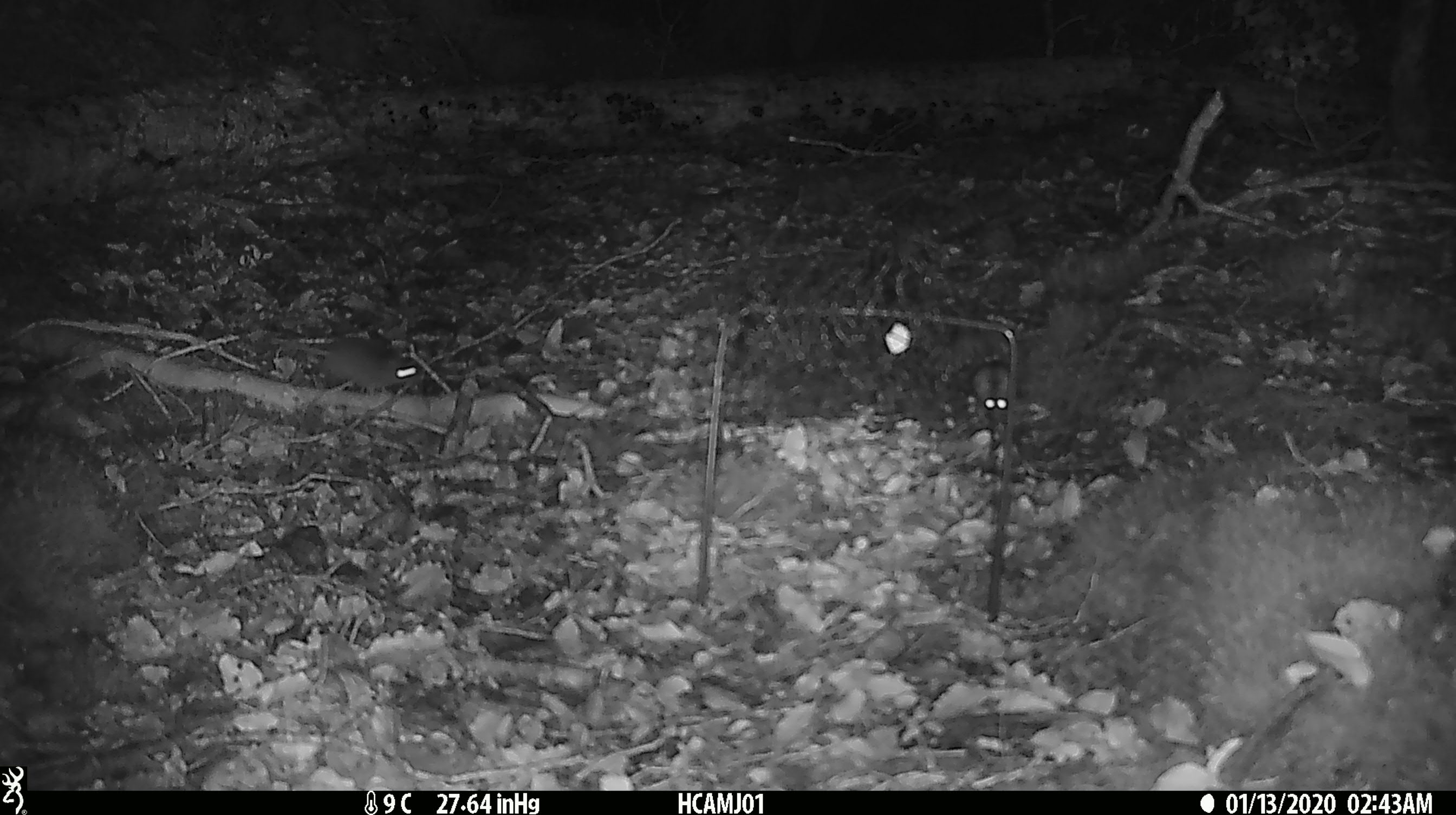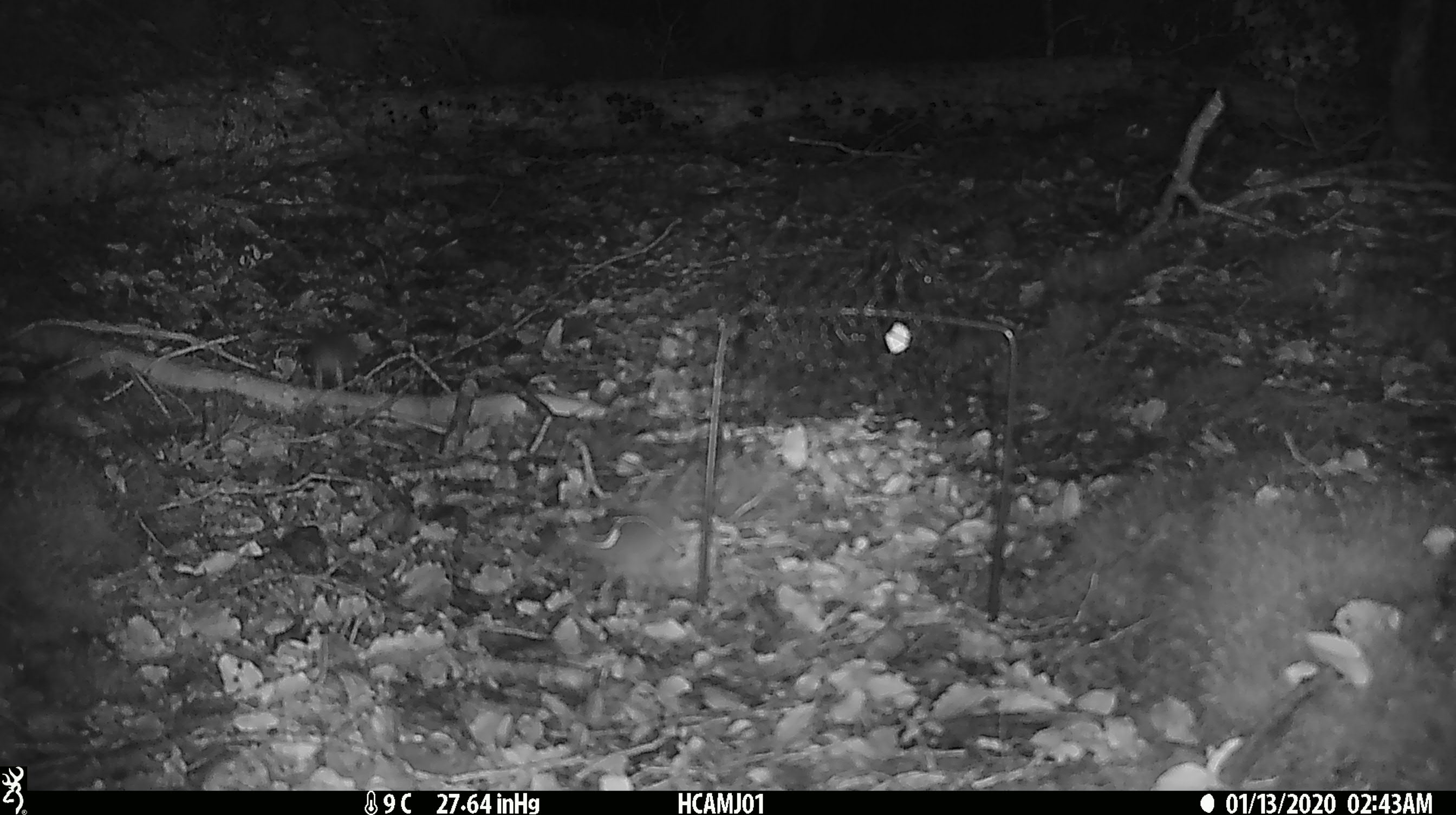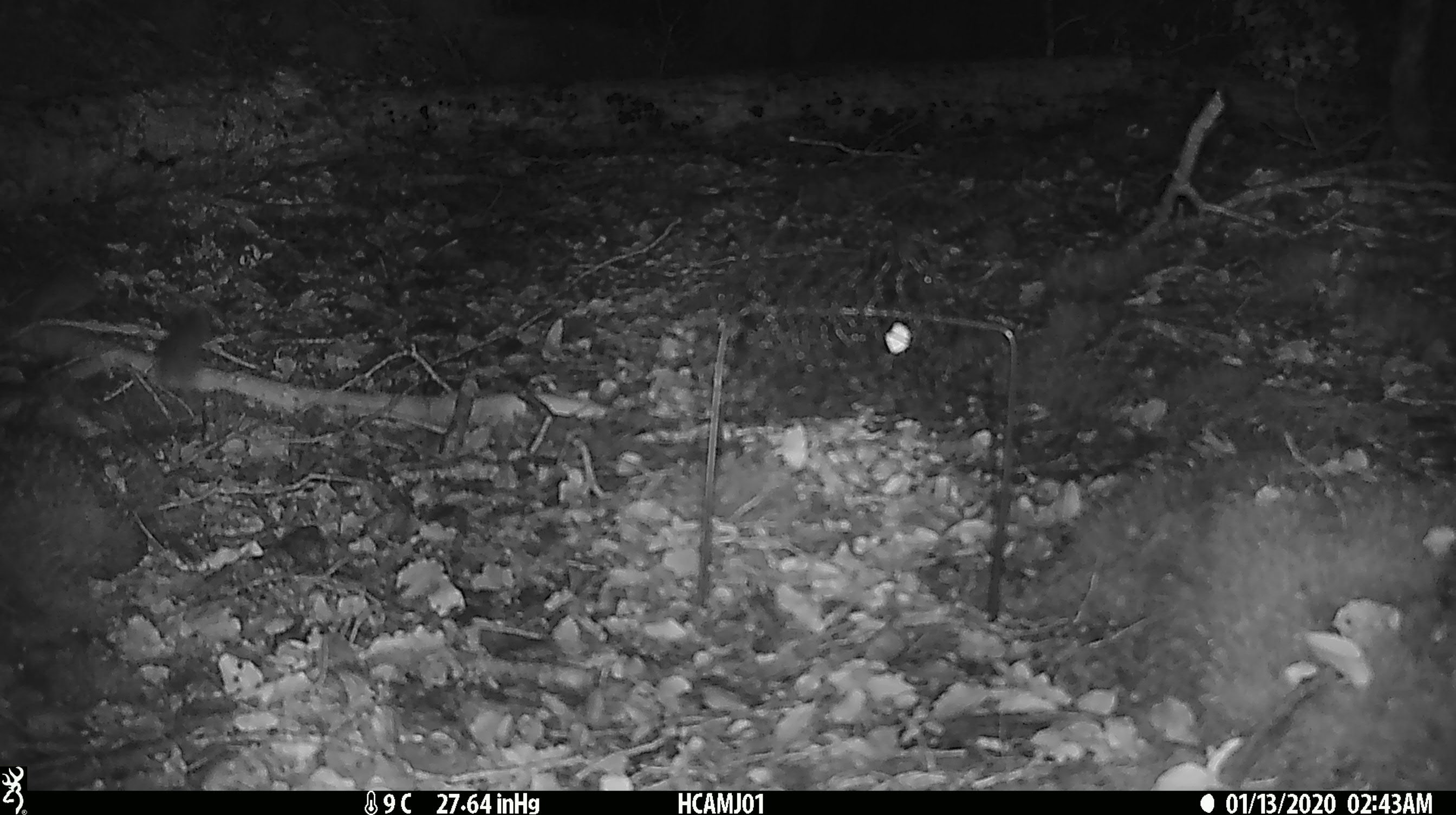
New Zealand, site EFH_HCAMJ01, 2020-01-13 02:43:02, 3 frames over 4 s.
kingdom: Animalia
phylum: Chordata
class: Mammalia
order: Rodentia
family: Muridae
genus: Mus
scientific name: Mus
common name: mouse